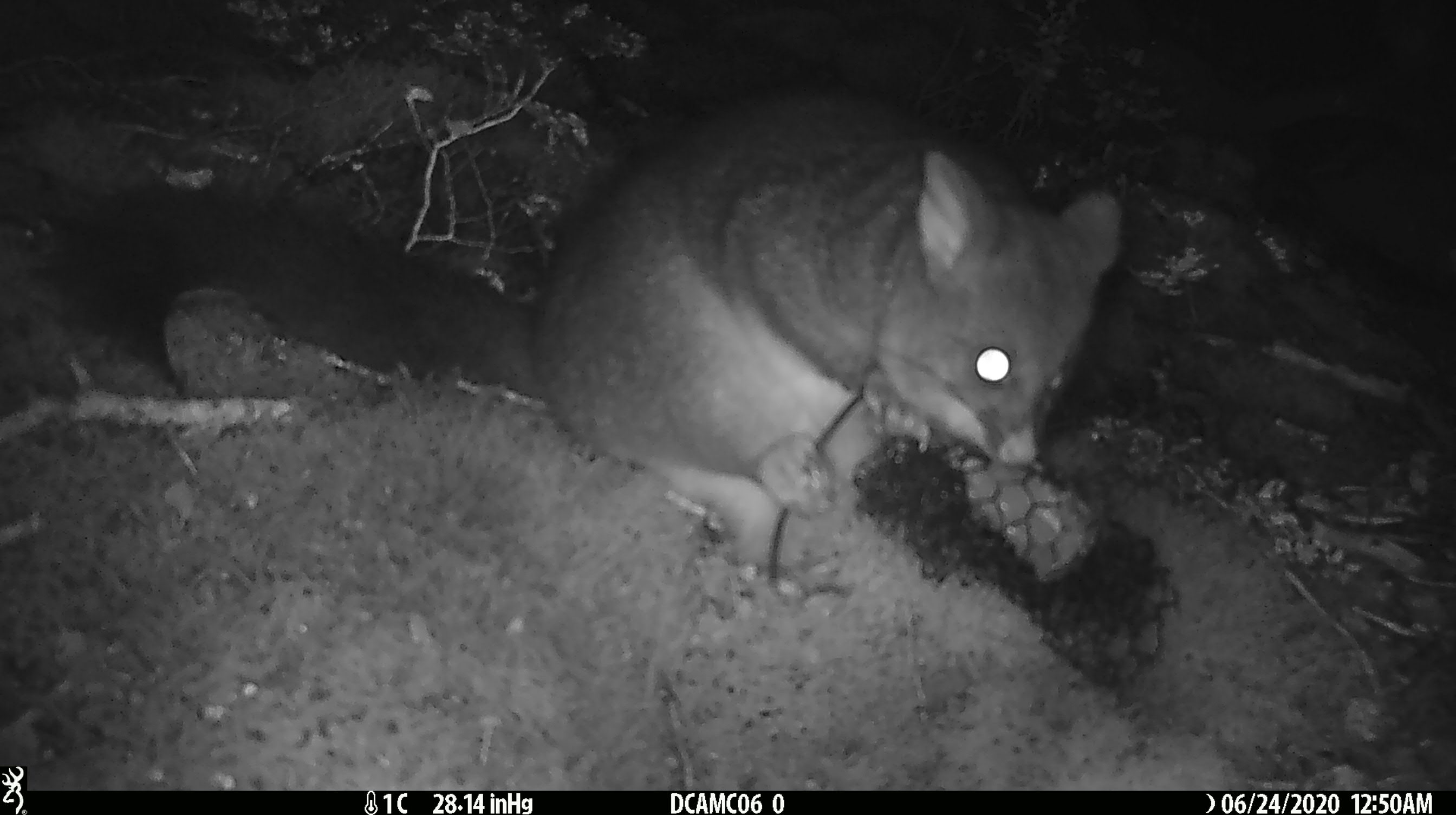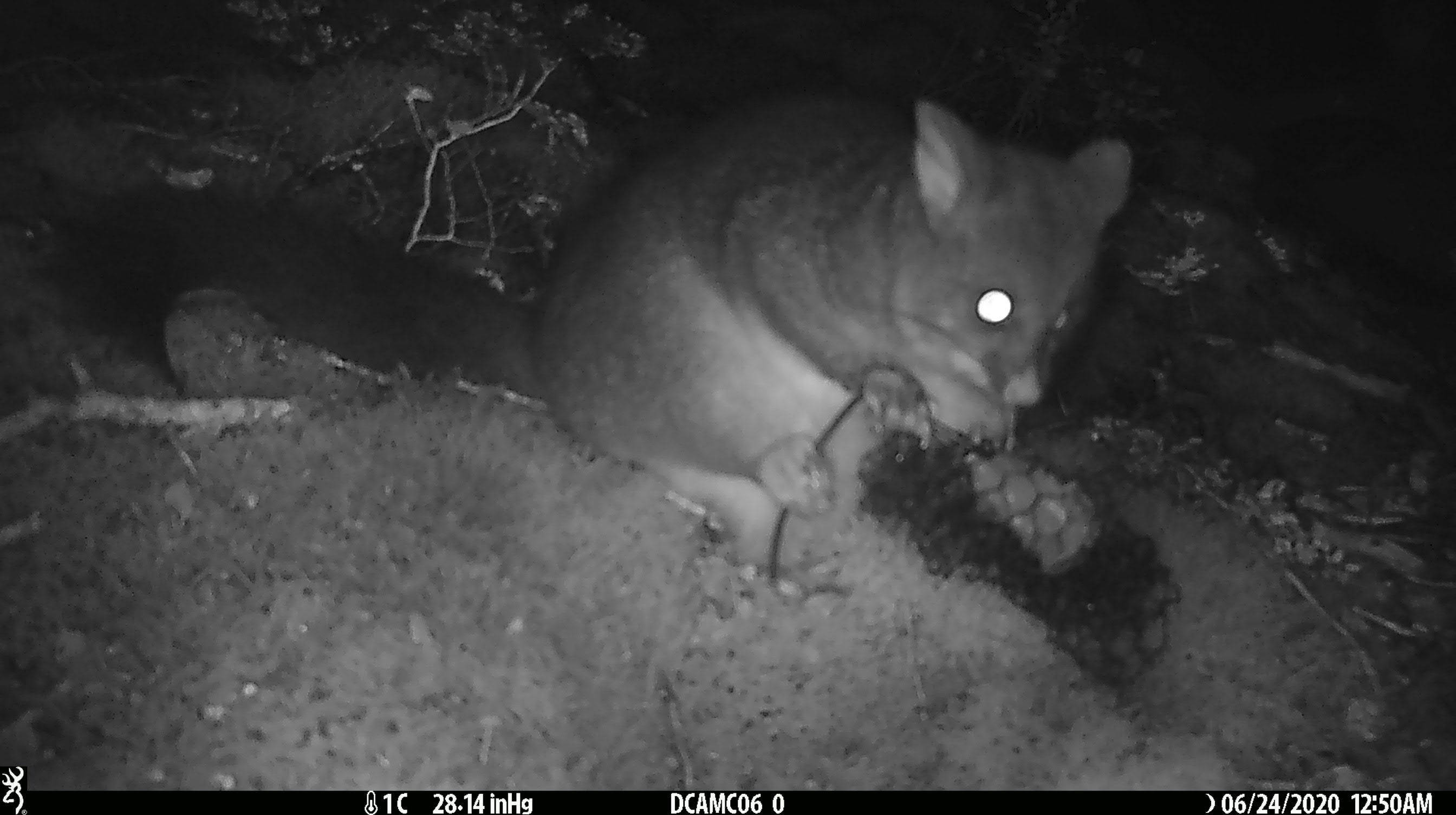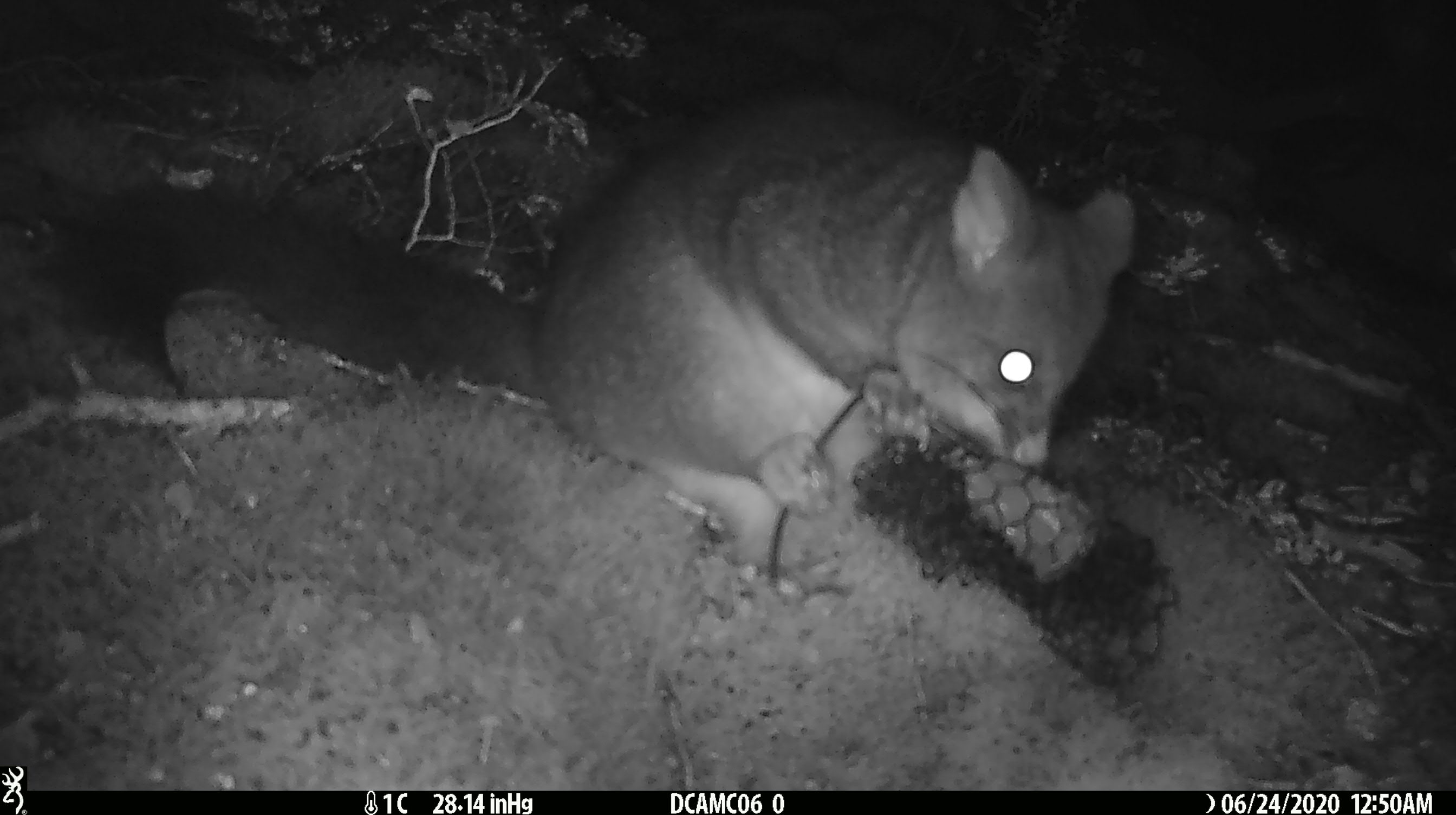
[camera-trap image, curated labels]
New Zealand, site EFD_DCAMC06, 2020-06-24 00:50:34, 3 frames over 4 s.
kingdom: Animalia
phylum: Chordata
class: Mammalia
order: Diprotodontia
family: Phalangeridae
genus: Trichosurus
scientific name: Trichosurus vulpecula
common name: common brushtail possum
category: possum